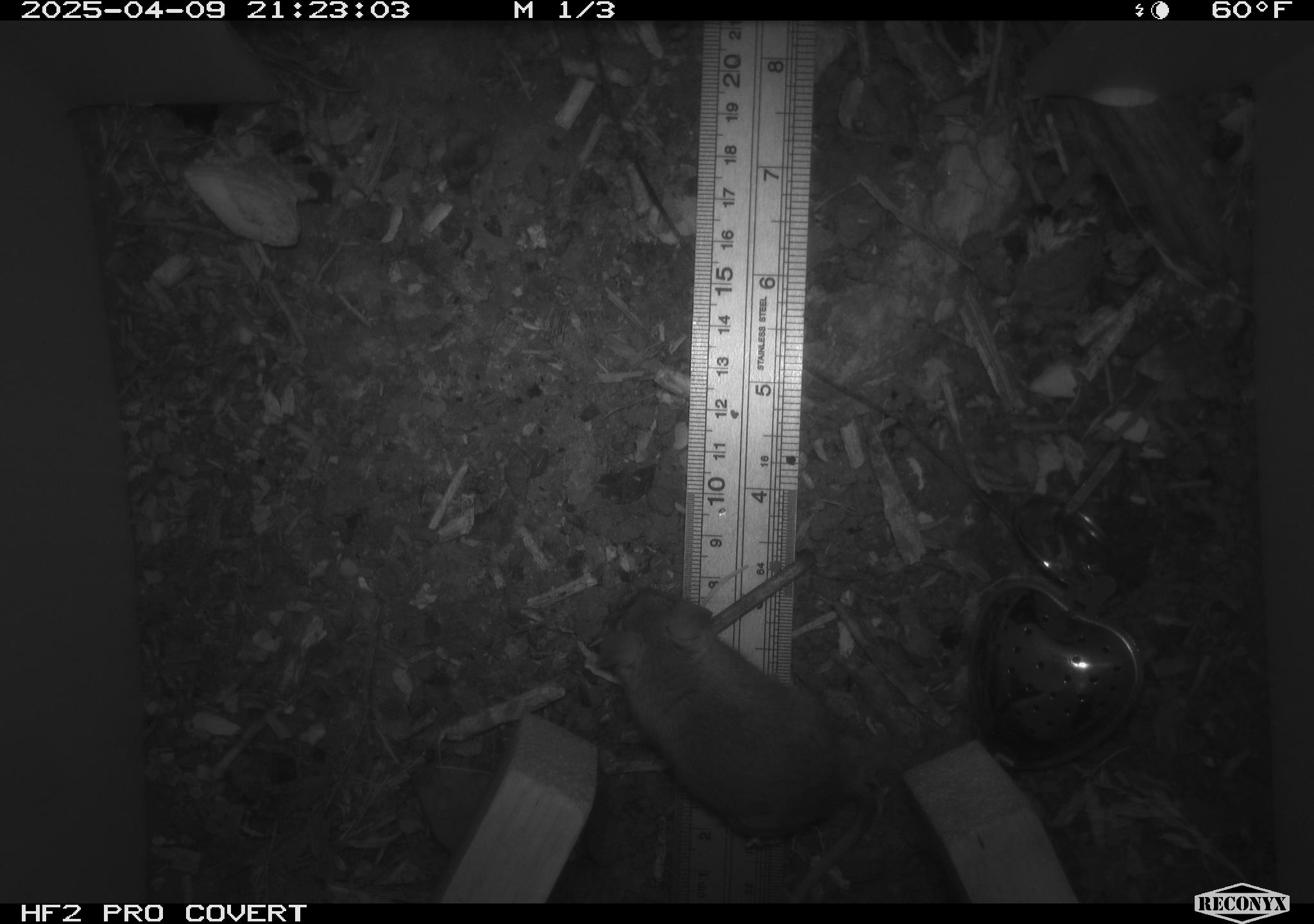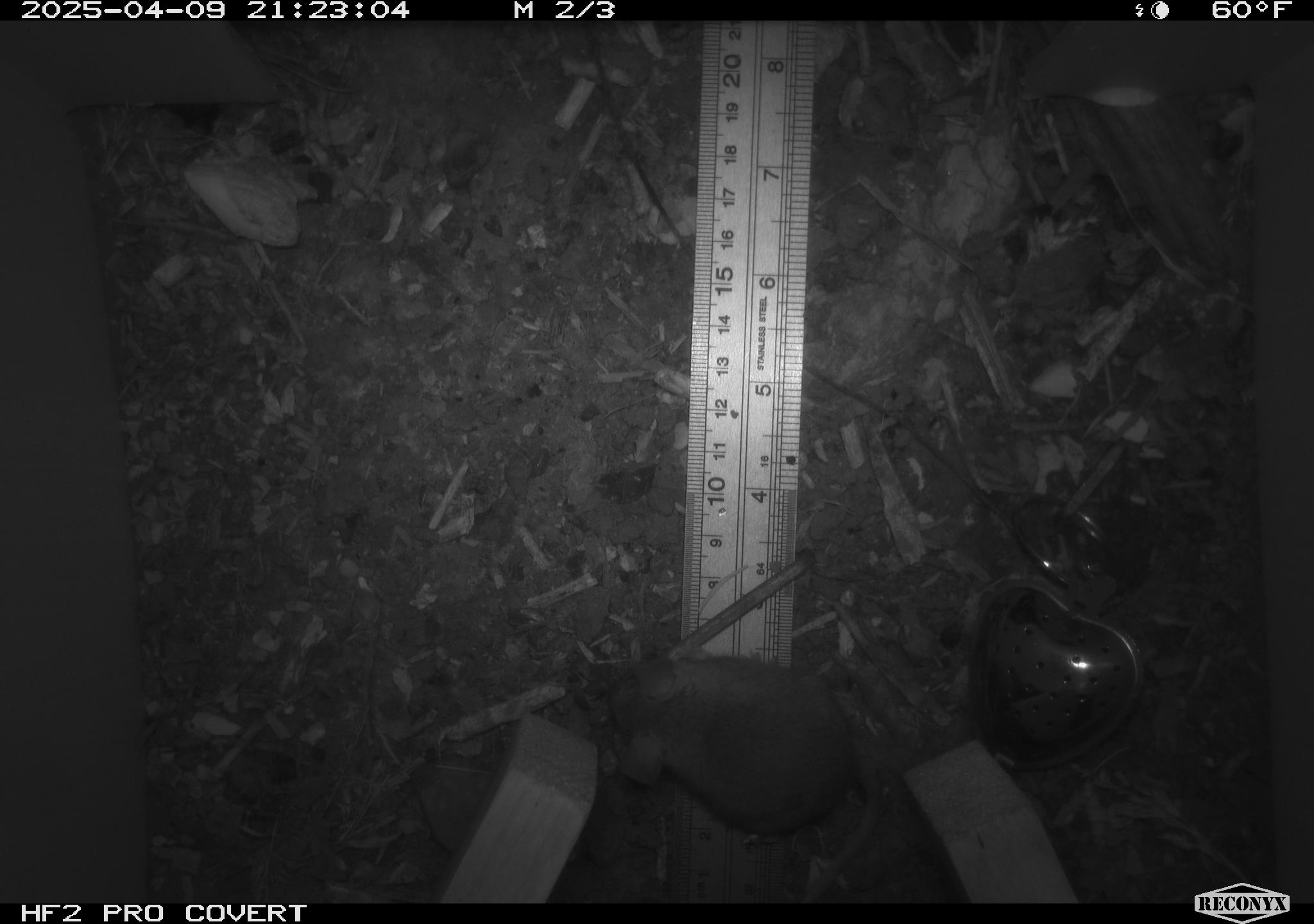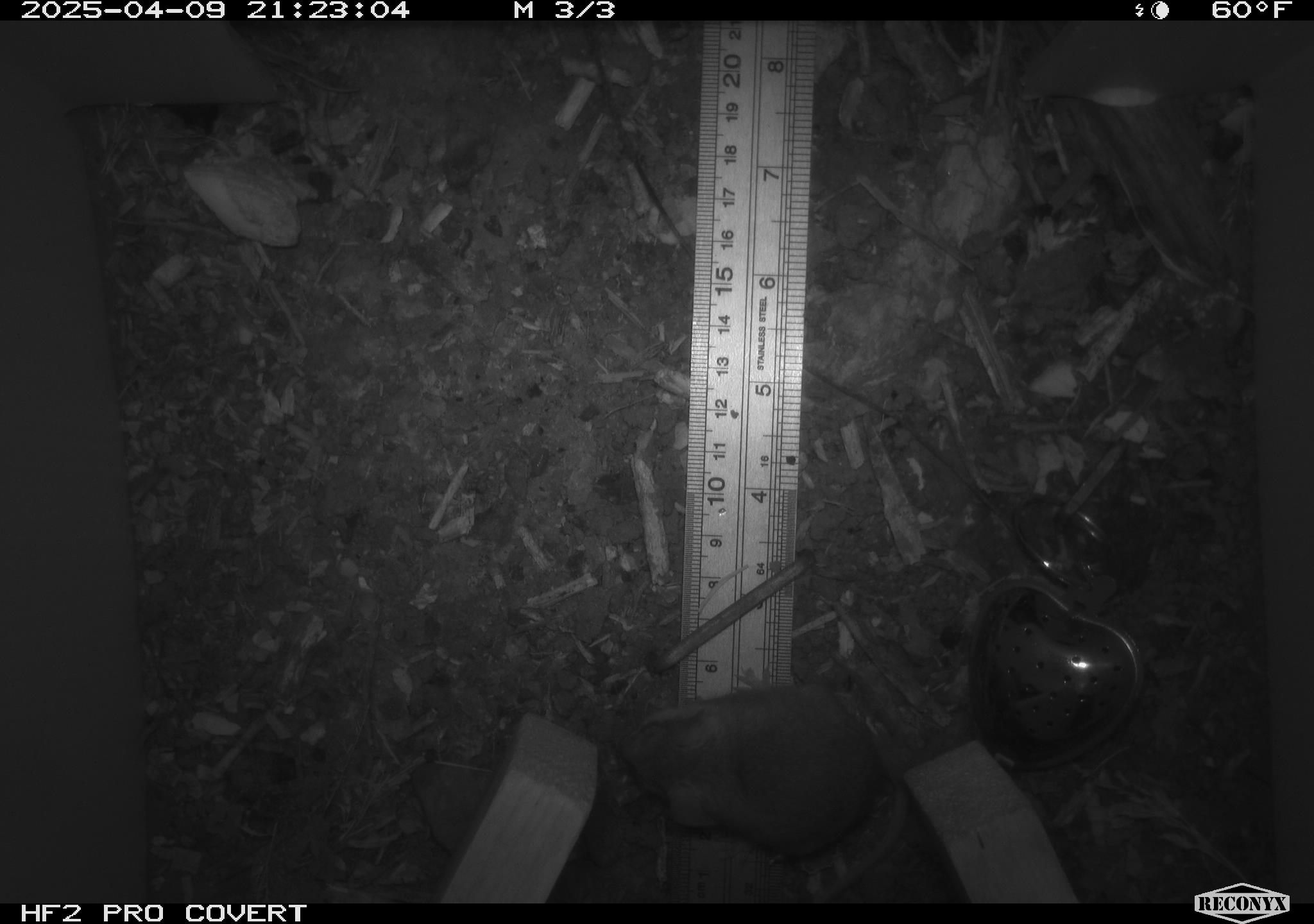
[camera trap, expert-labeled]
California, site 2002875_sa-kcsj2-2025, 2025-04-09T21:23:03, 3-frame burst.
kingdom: Animalia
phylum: Chordata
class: Mammalia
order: Rodentia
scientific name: Rodentia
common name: rodent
Rodent (Rodentia).